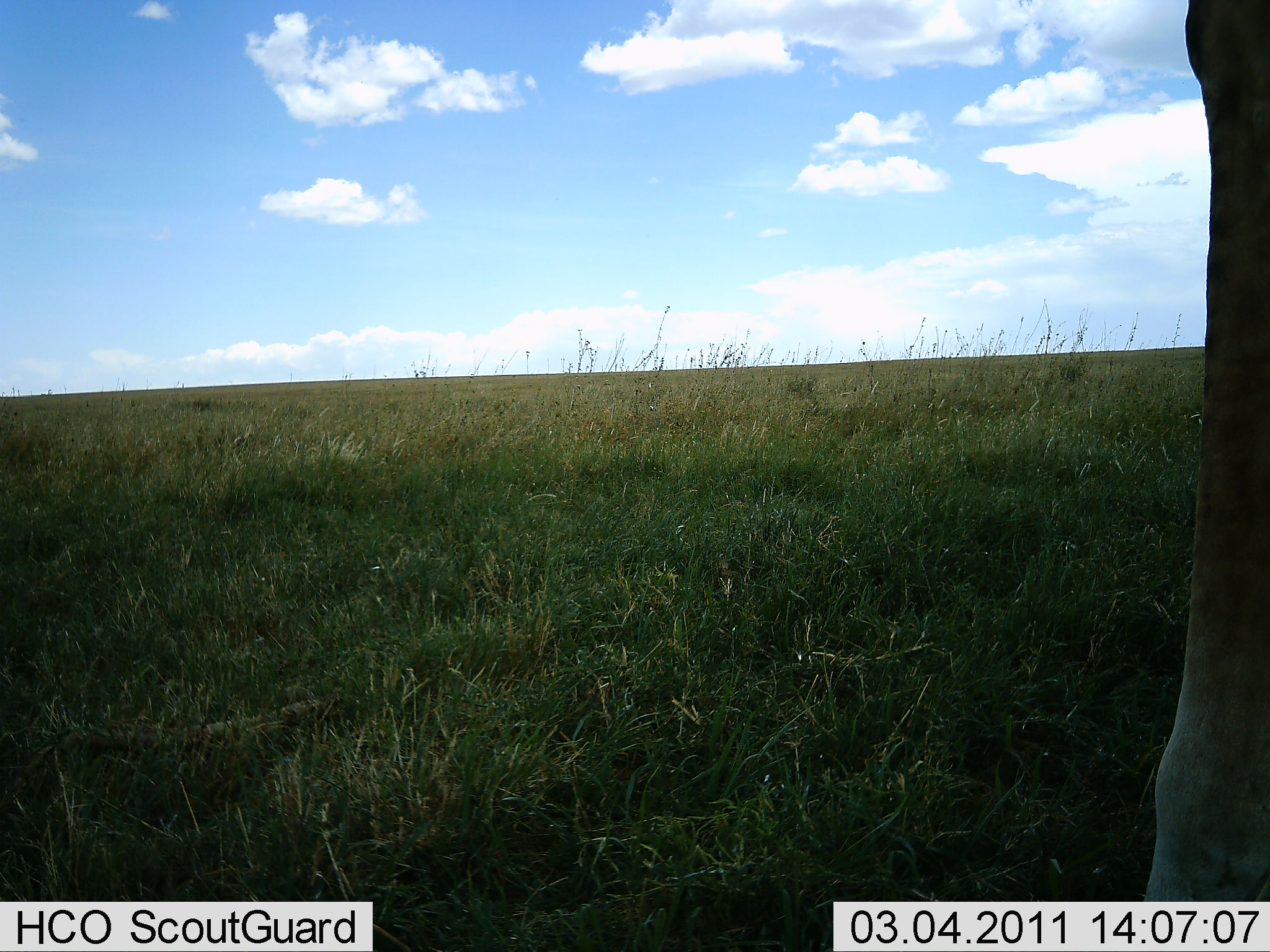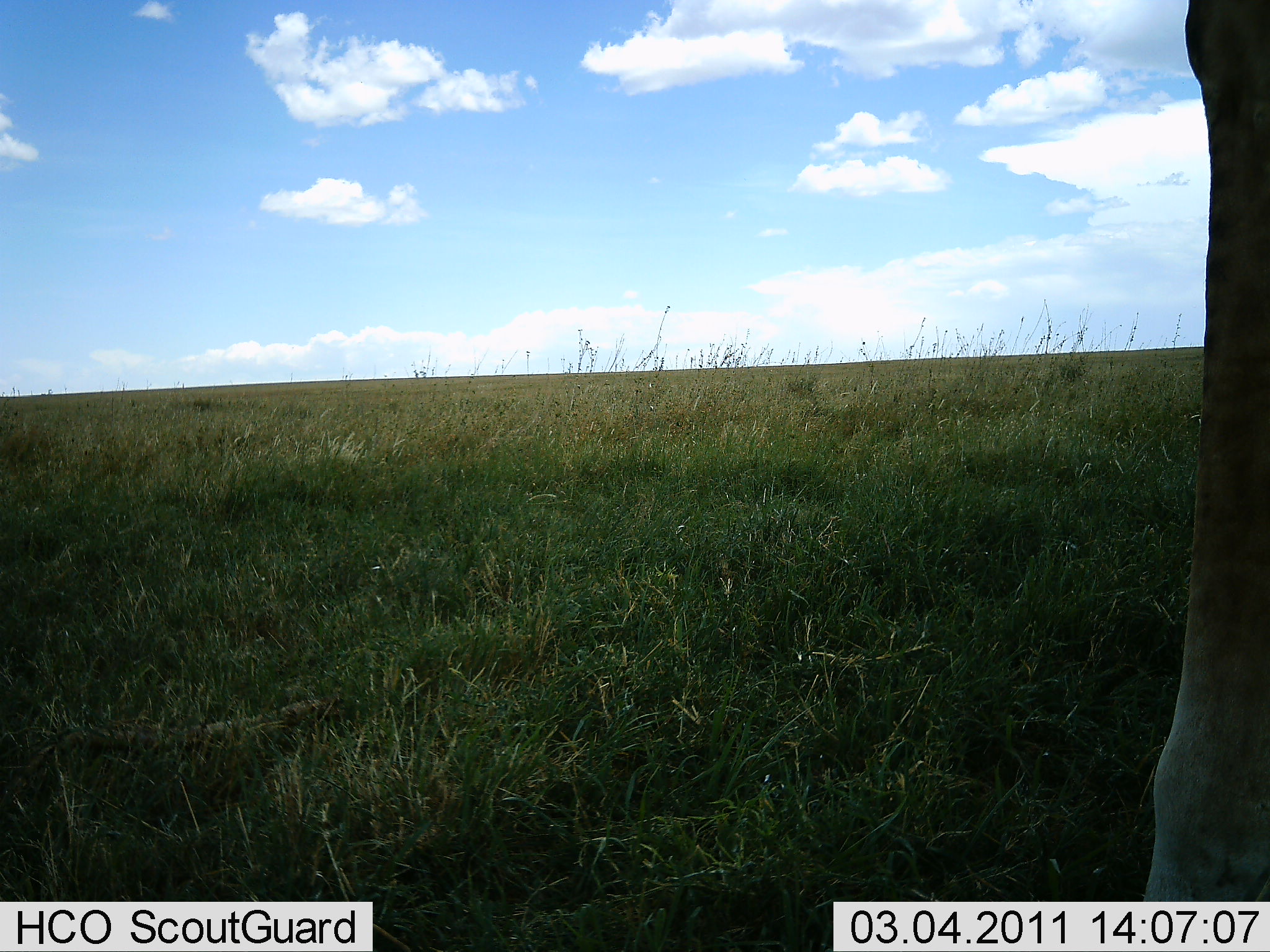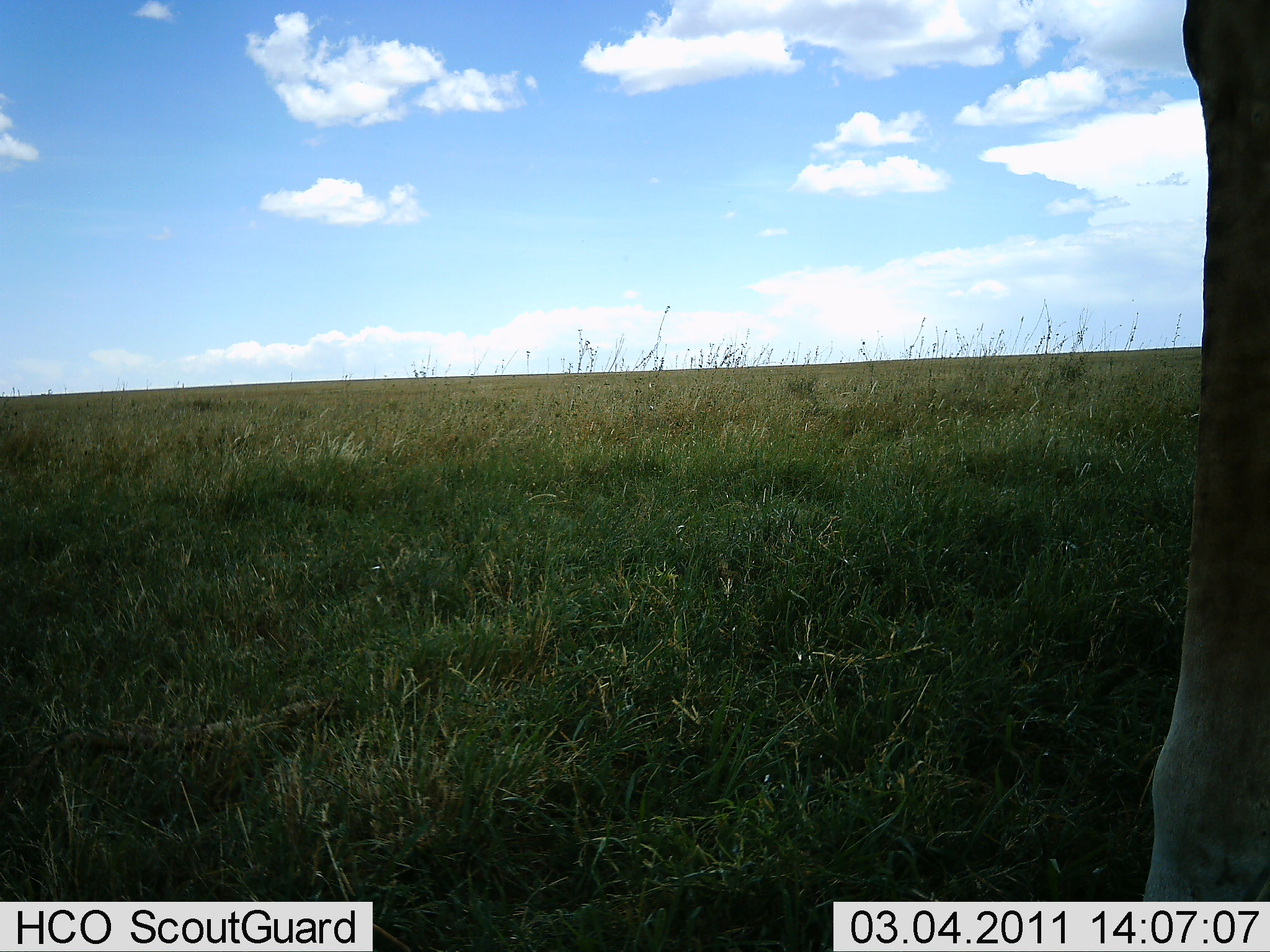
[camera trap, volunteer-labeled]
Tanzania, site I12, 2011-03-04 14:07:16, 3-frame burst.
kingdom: Animalia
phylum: Chordata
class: Mammalia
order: Artiodactyla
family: Giraffidae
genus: Giraffa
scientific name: Giraffa camelopardalis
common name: giraffe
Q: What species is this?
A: Giraffe (Giraffa camelopardalis).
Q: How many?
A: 1.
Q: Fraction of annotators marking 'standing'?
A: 100%.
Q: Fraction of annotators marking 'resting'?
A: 0%.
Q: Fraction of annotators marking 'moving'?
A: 0%.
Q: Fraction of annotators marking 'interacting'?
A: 0%.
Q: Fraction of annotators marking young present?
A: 0%.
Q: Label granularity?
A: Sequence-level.